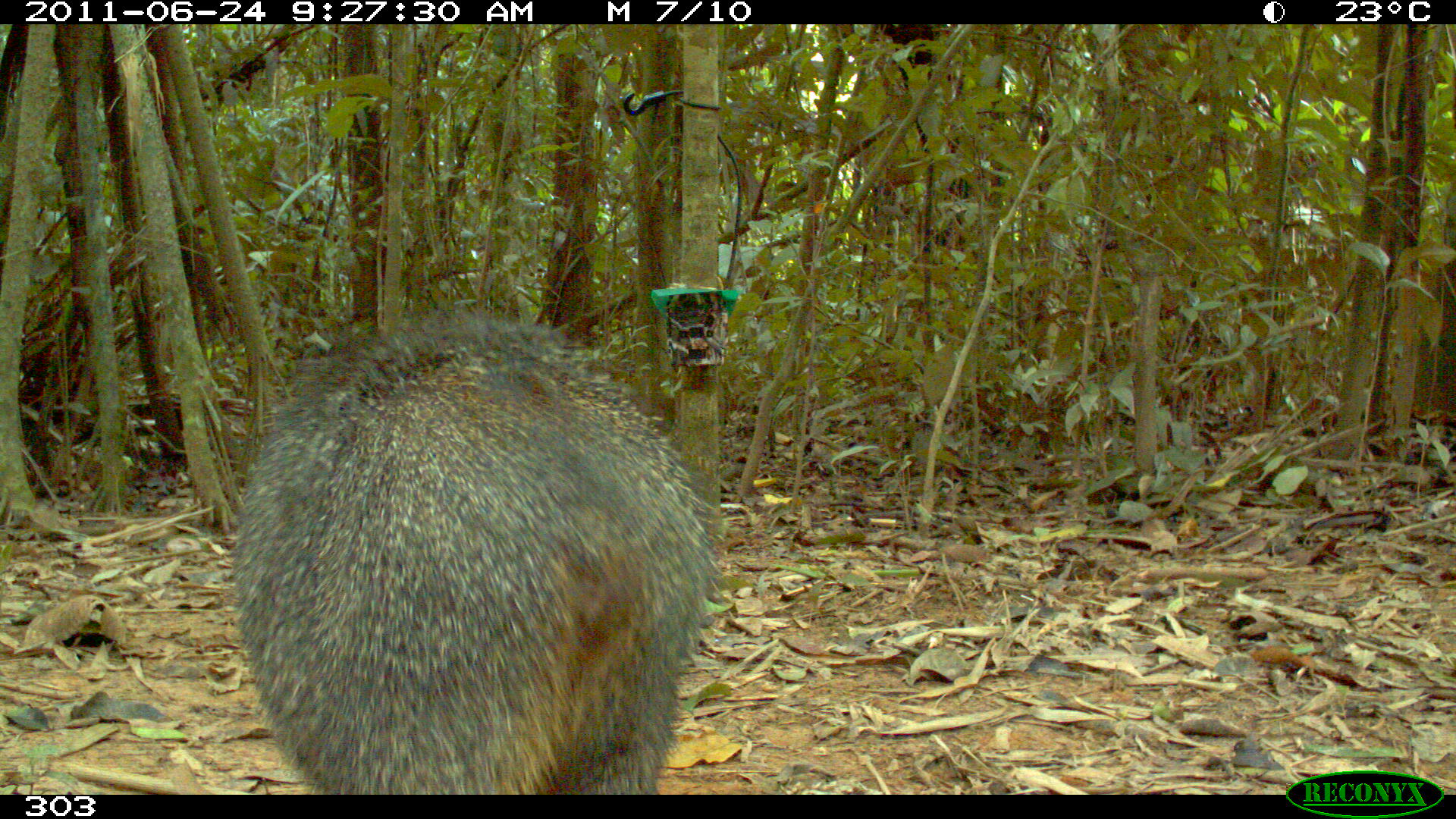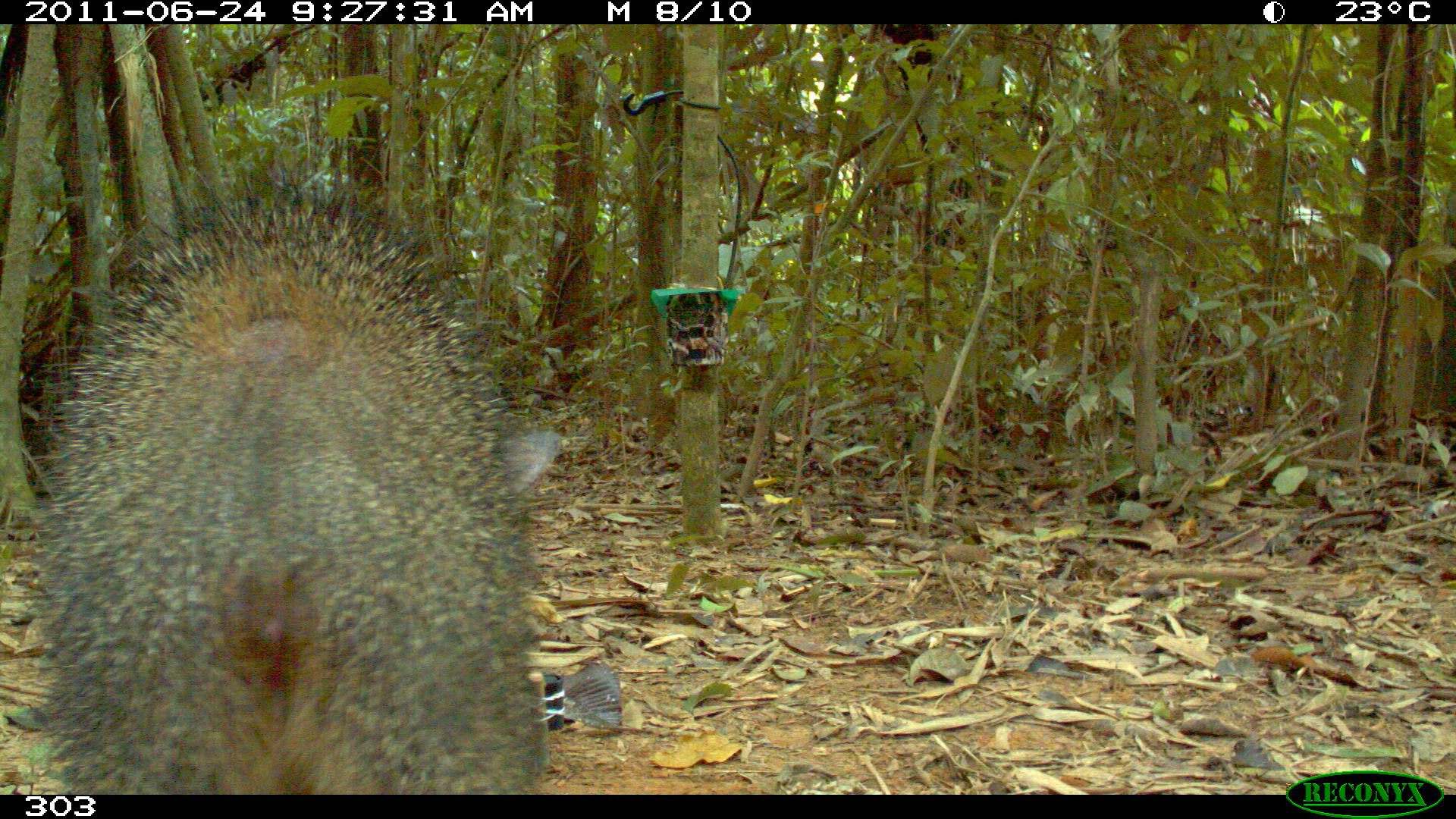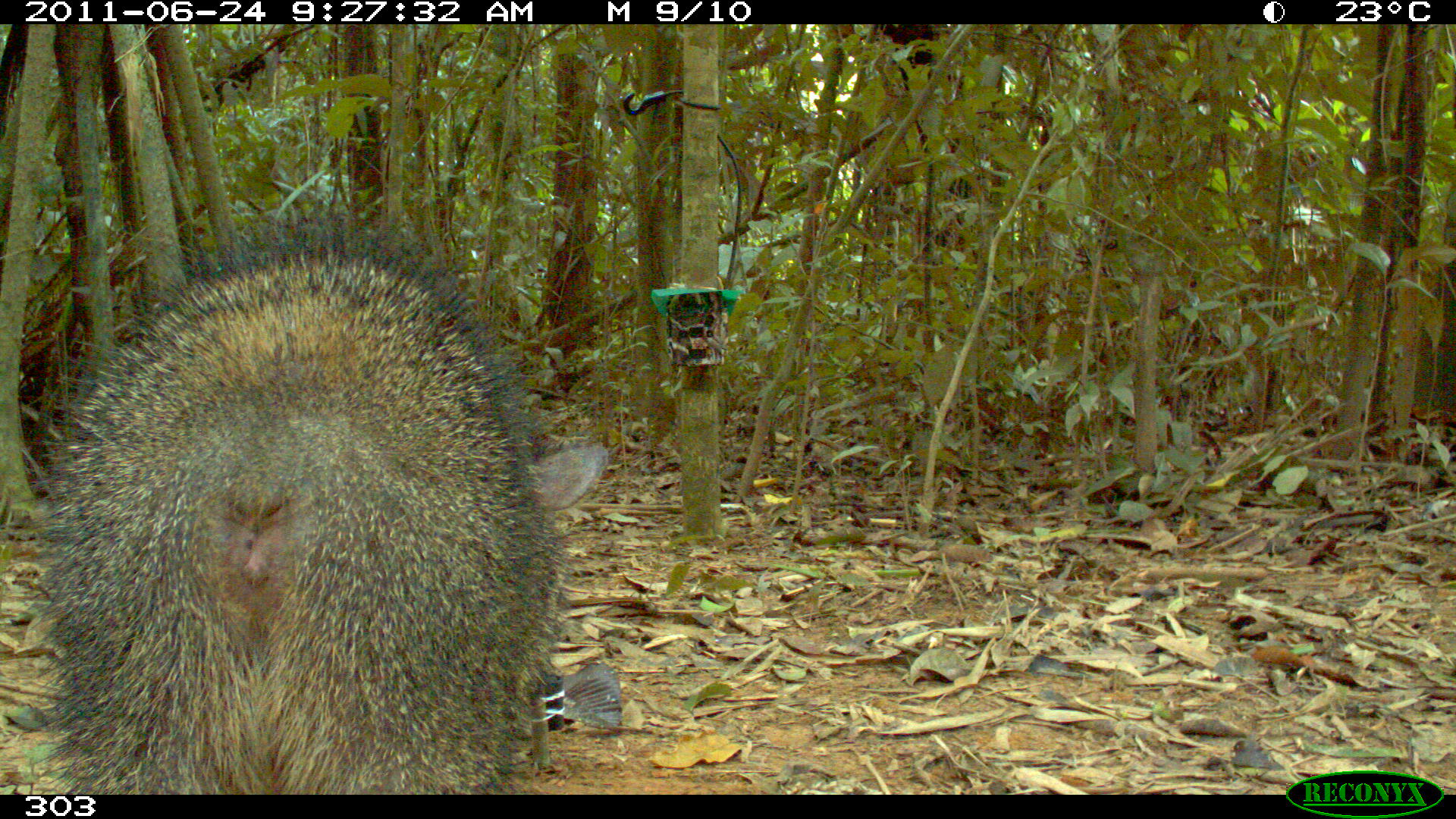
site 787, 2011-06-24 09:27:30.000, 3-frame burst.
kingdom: Animalia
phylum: Chordata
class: Mammalia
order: Artiodactyla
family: Tayassuidae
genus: Pecari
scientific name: Pecari tajacu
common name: collared peccary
Pecari tajacu (collared peccary).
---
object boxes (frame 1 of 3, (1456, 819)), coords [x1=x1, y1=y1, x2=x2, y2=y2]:
pecari tajacu: [x1=226, y1=306, x2=721, y2=793]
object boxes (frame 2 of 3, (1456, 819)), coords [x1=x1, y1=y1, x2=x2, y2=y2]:
pecari tajacu: [x1=23, y1=180, x2=561, y2=788]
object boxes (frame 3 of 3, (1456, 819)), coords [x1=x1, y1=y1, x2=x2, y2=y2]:
pecari tajacu: [x1=34, y1=217, x2=608, y2=791]